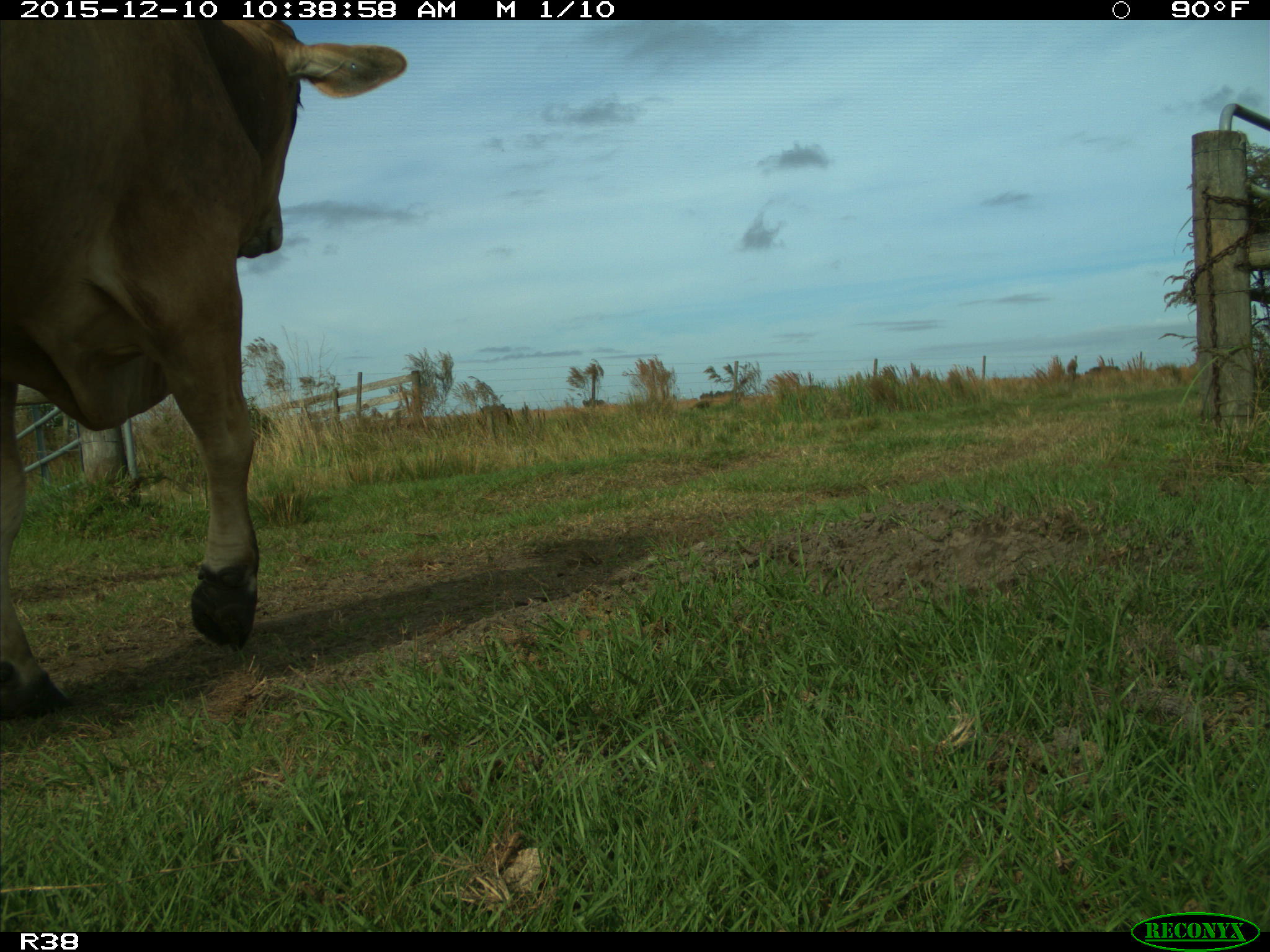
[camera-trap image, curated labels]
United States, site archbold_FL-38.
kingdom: Animalia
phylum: Chordata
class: Mammalia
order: Artiodactyla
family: Bovidae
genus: Bos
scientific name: Bos taurus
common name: domestic cow